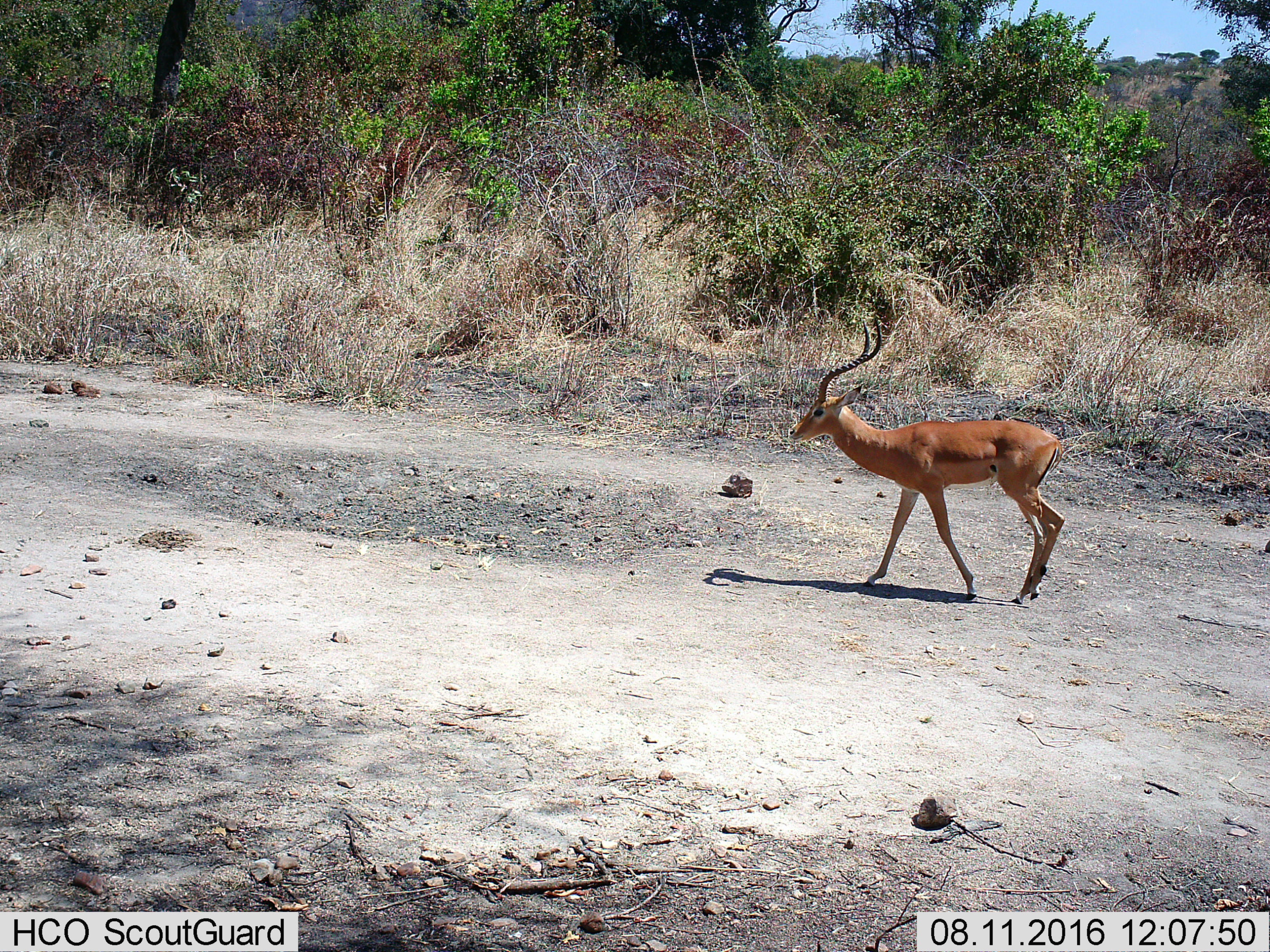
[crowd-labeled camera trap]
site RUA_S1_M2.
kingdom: Animalia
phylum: Chordata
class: Mammalia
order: Artiodactyla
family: Bovidae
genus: Aepyceros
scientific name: Aepyceros melampus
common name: impala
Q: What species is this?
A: Impala (Aepyceros melampus).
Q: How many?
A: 1.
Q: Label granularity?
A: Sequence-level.